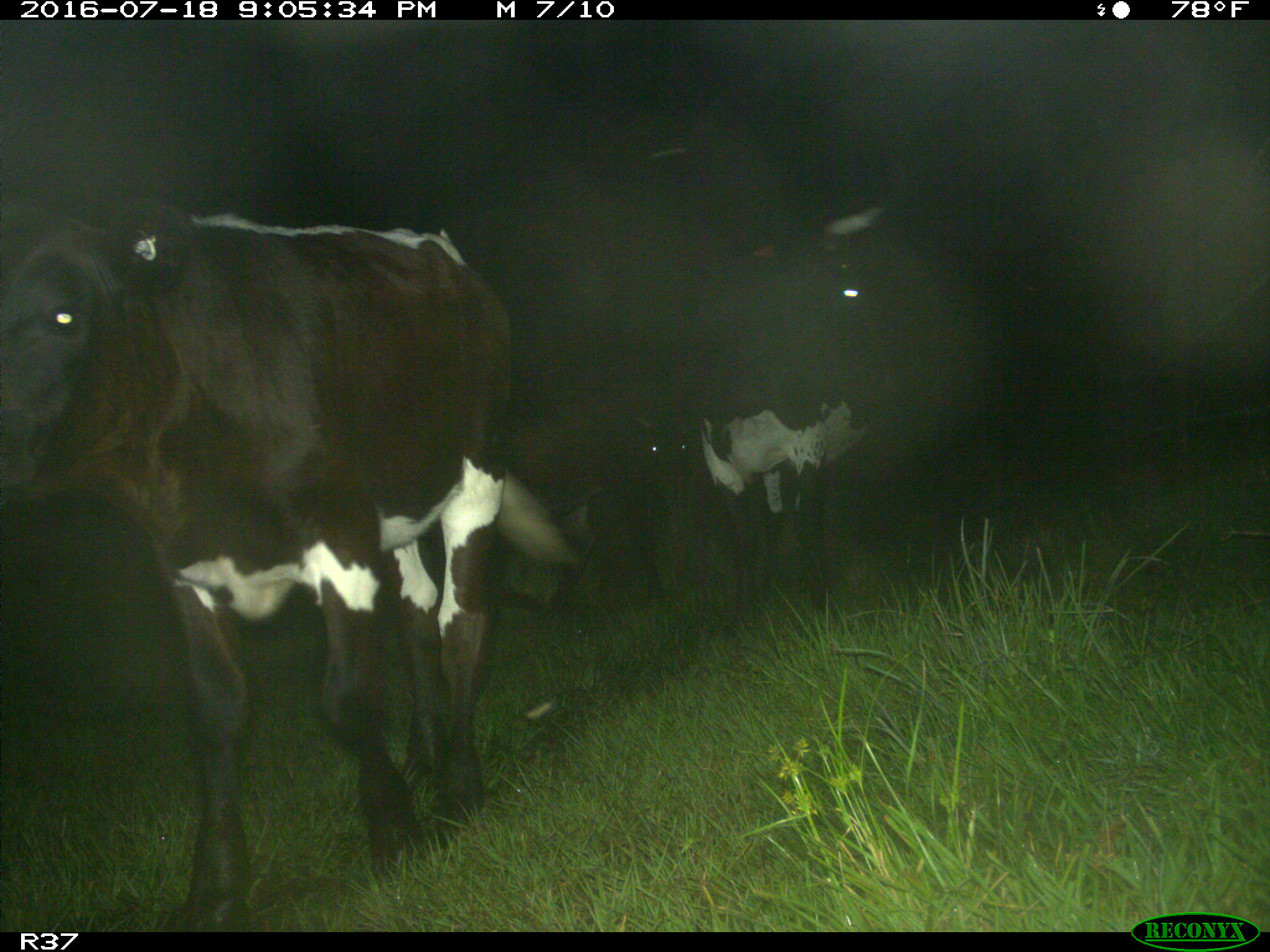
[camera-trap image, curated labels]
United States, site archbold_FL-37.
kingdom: Animalia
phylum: Chordata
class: Mammalia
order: Artiodactyla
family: Bovidae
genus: Bos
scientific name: Bos taurus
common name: domestic cow